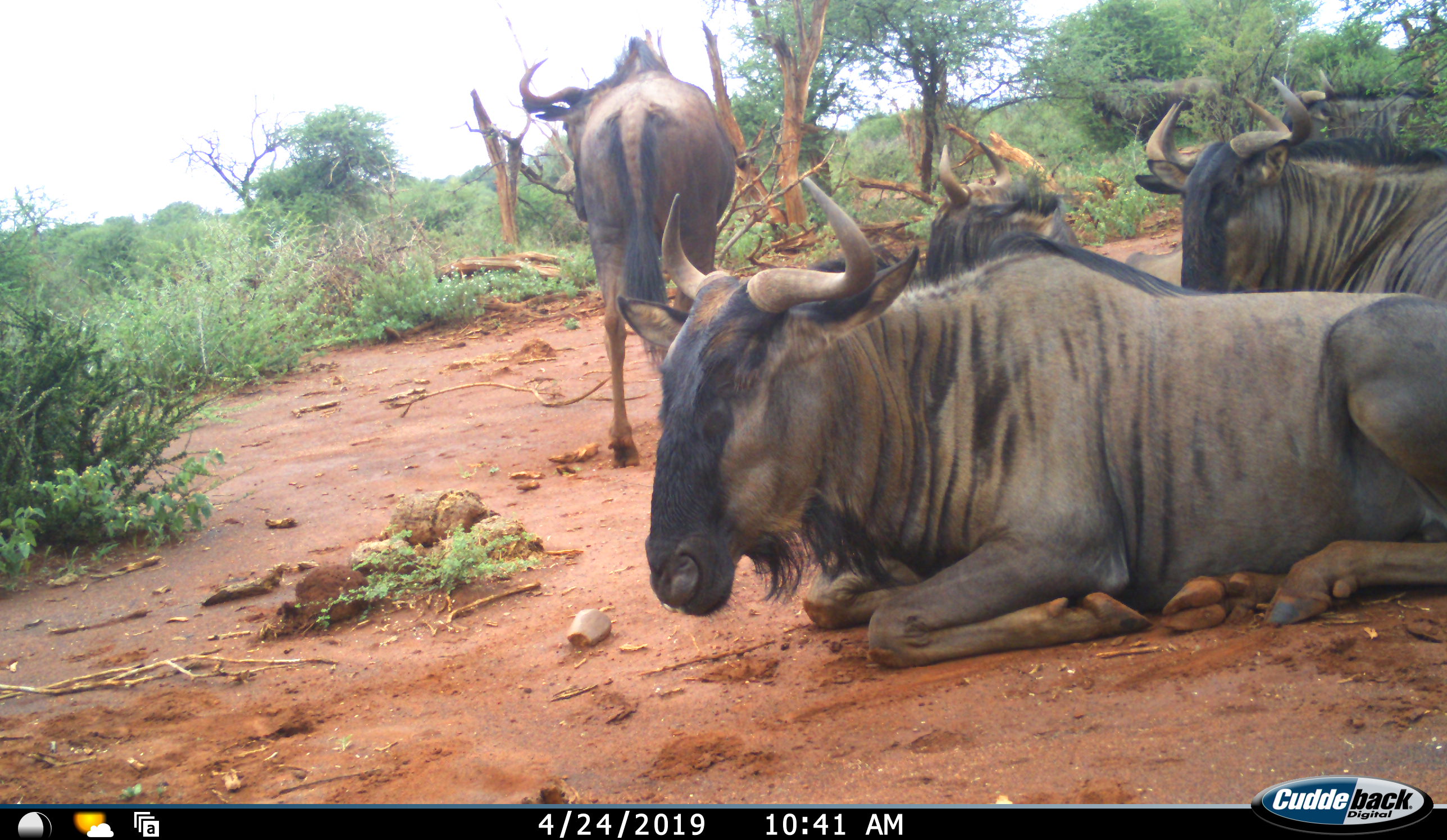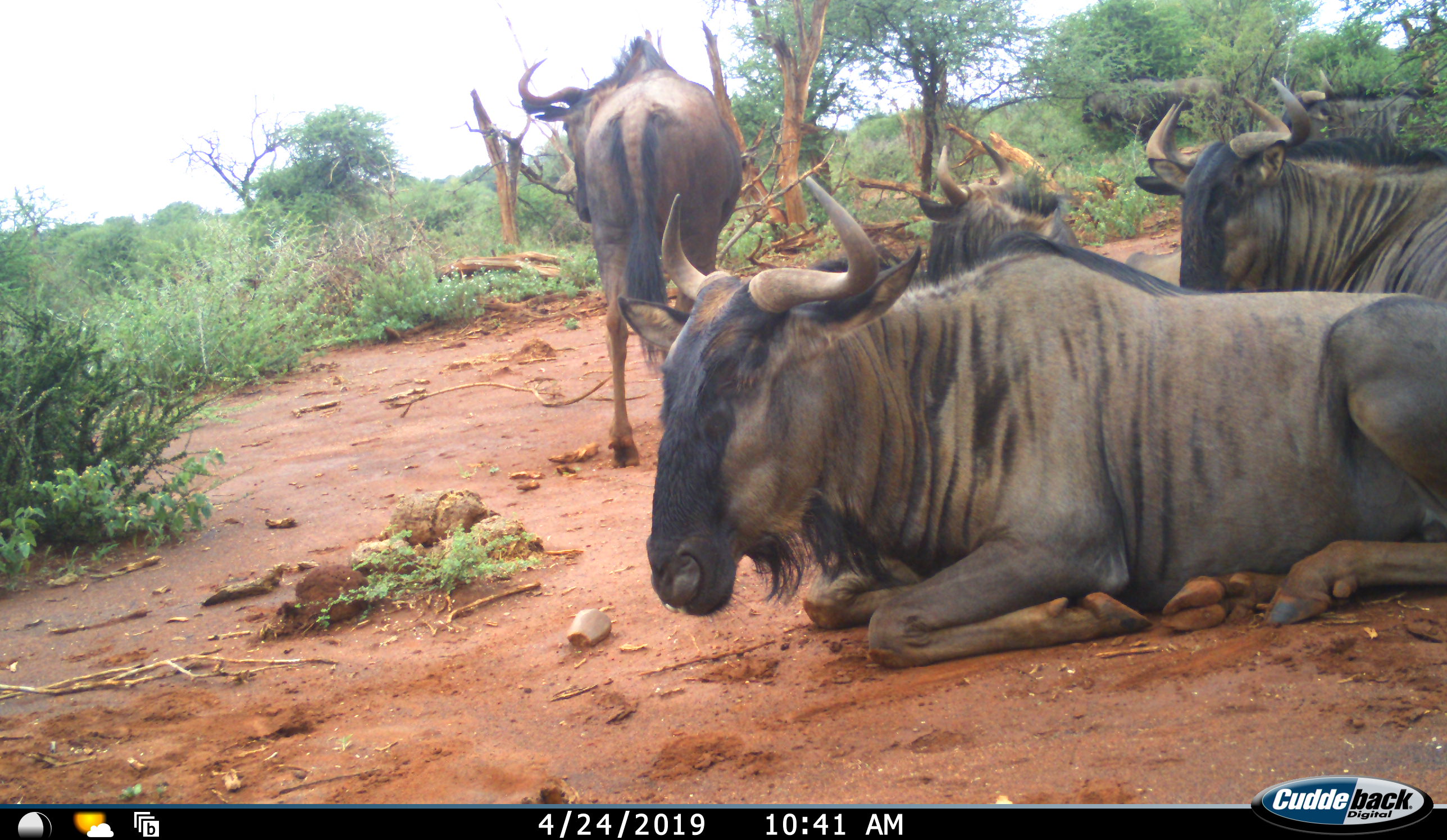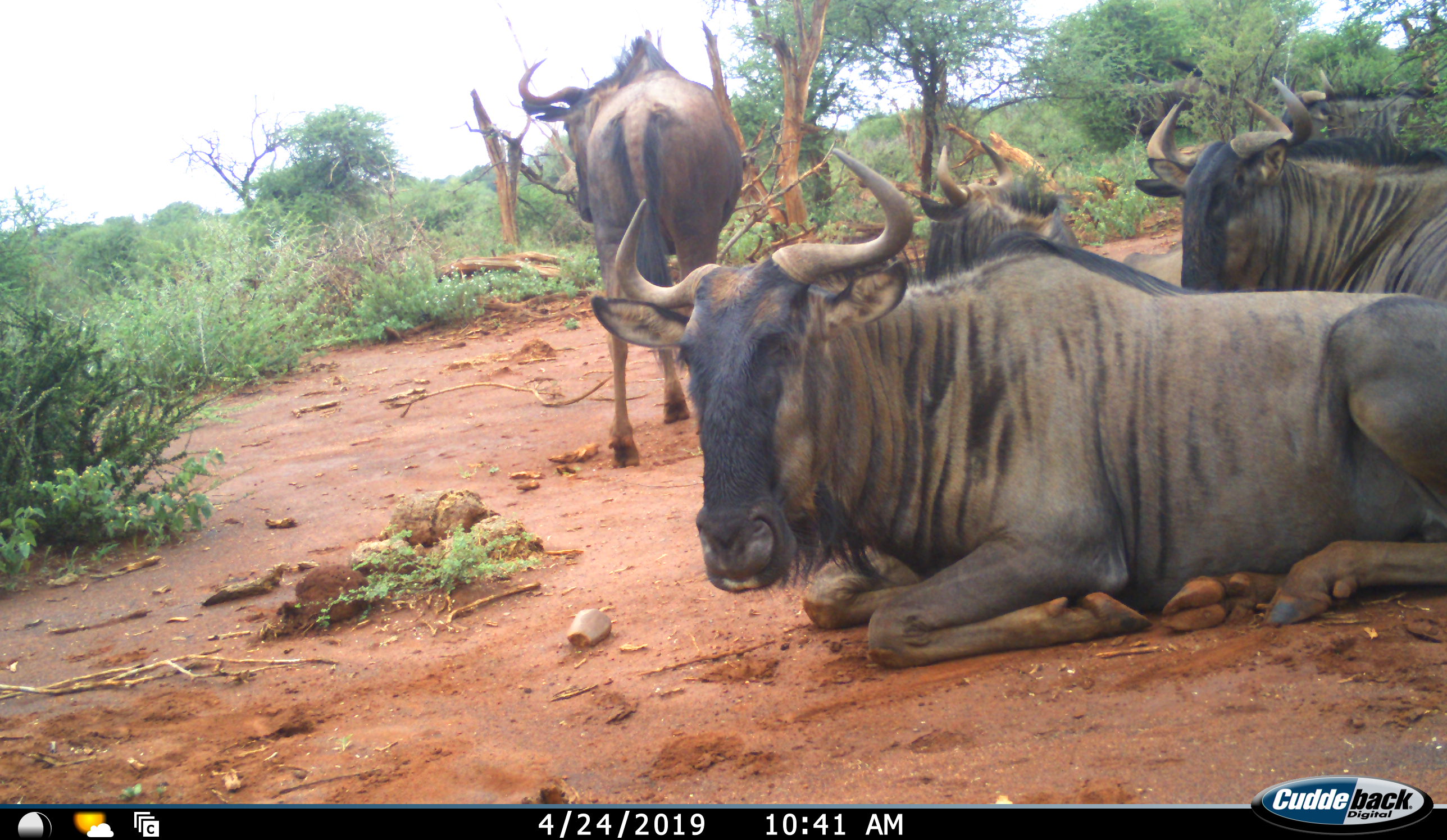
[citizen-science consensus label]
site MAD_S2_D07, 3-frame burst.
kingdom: Animalia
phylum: Chordata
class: Mammalia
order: Artiodactyla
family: Bovidae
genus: Connochaetes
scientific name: Connochaetes taurinus taurinus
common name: blue wildebeest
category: wildebeestblue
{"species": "wildebeestblue (blue wildebeest) (Connochaetes taurinus taurinus)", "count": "5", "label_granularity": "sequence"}